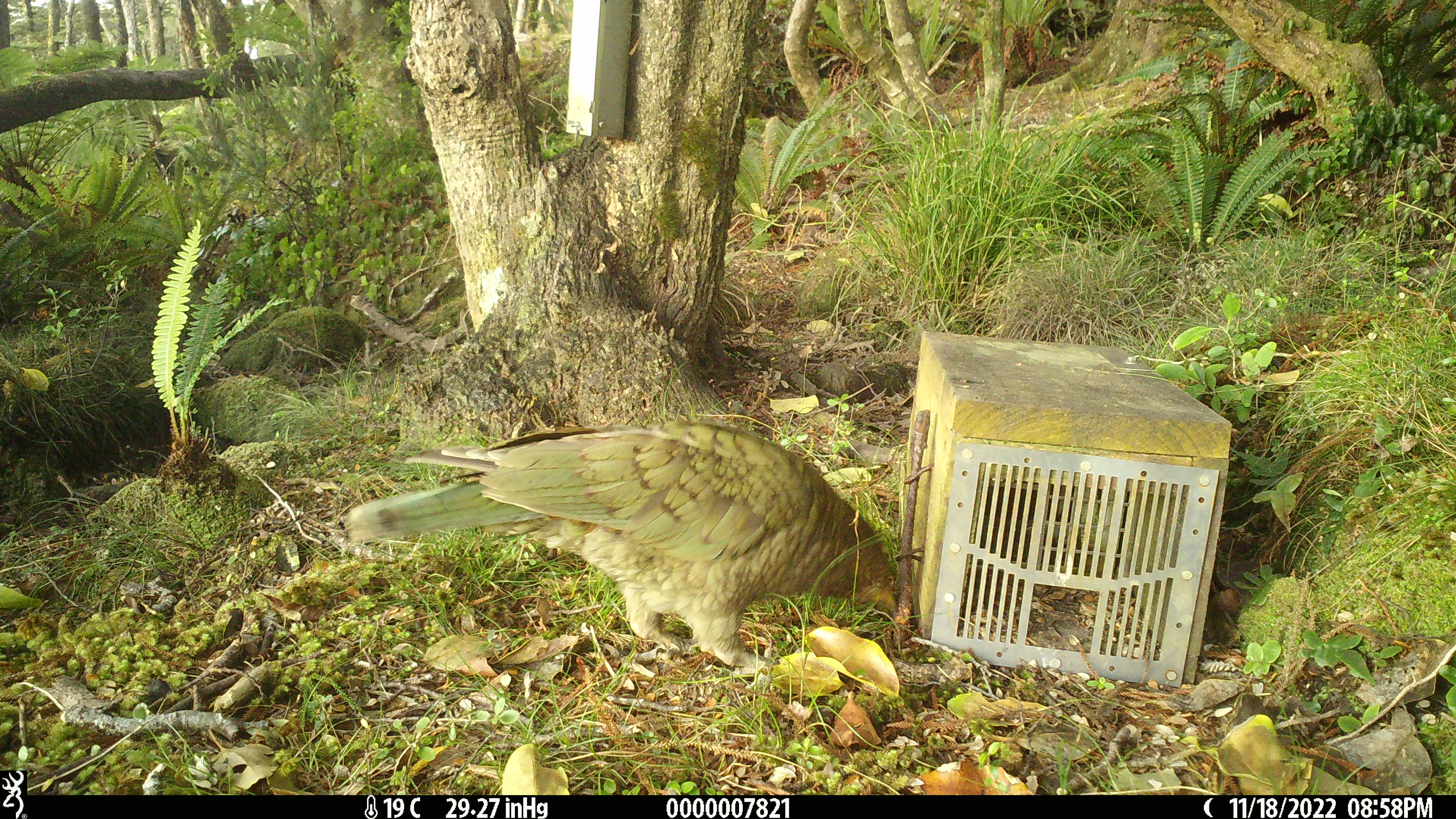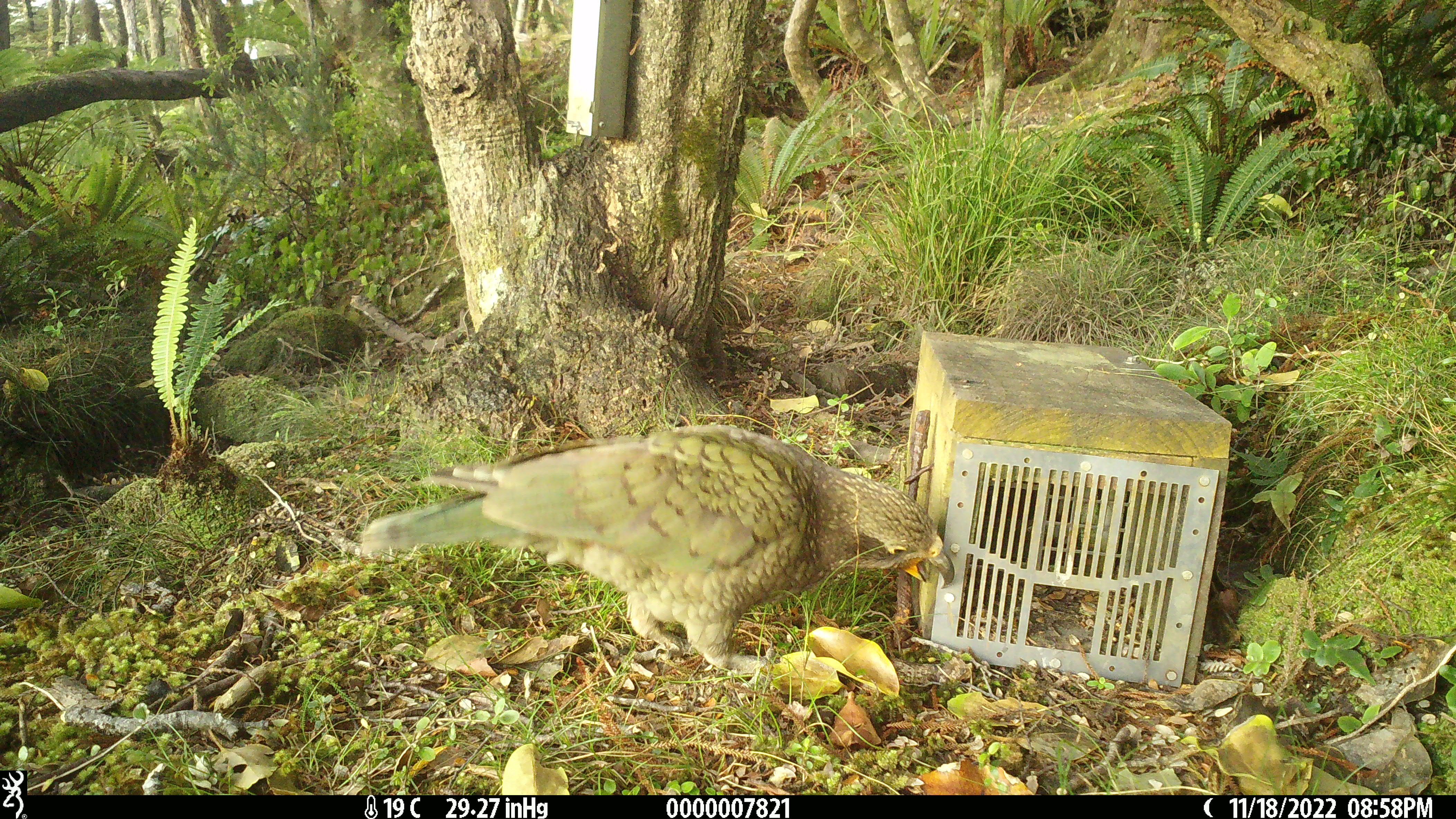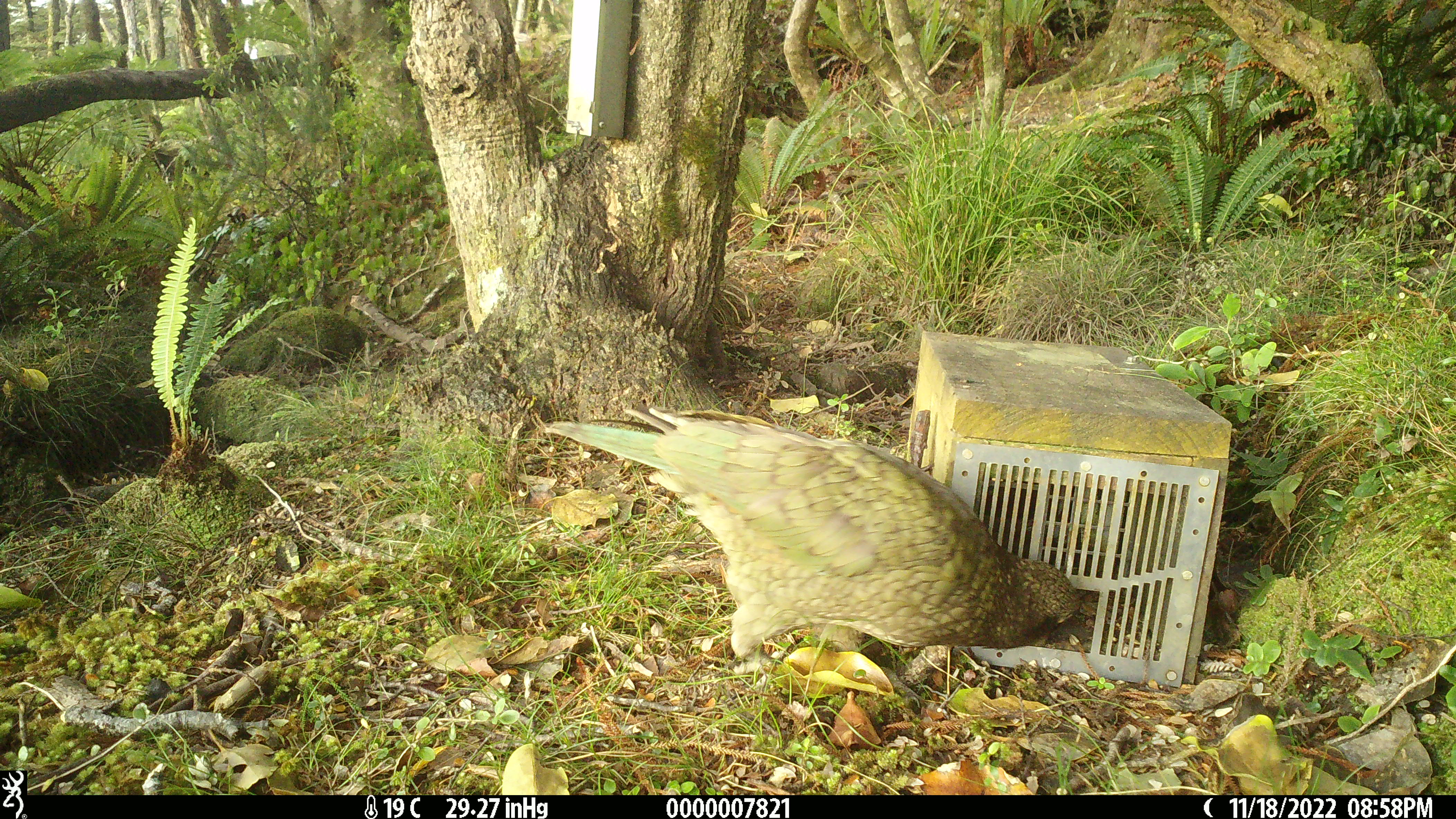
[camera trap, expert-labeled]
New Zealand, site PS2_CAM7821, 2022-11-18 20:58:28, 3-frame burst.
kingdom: Animalia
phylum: Chordata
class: Aves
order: Psittaciformes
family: Strigopidae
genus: Nestor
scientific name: Nestor notabilis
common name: kea